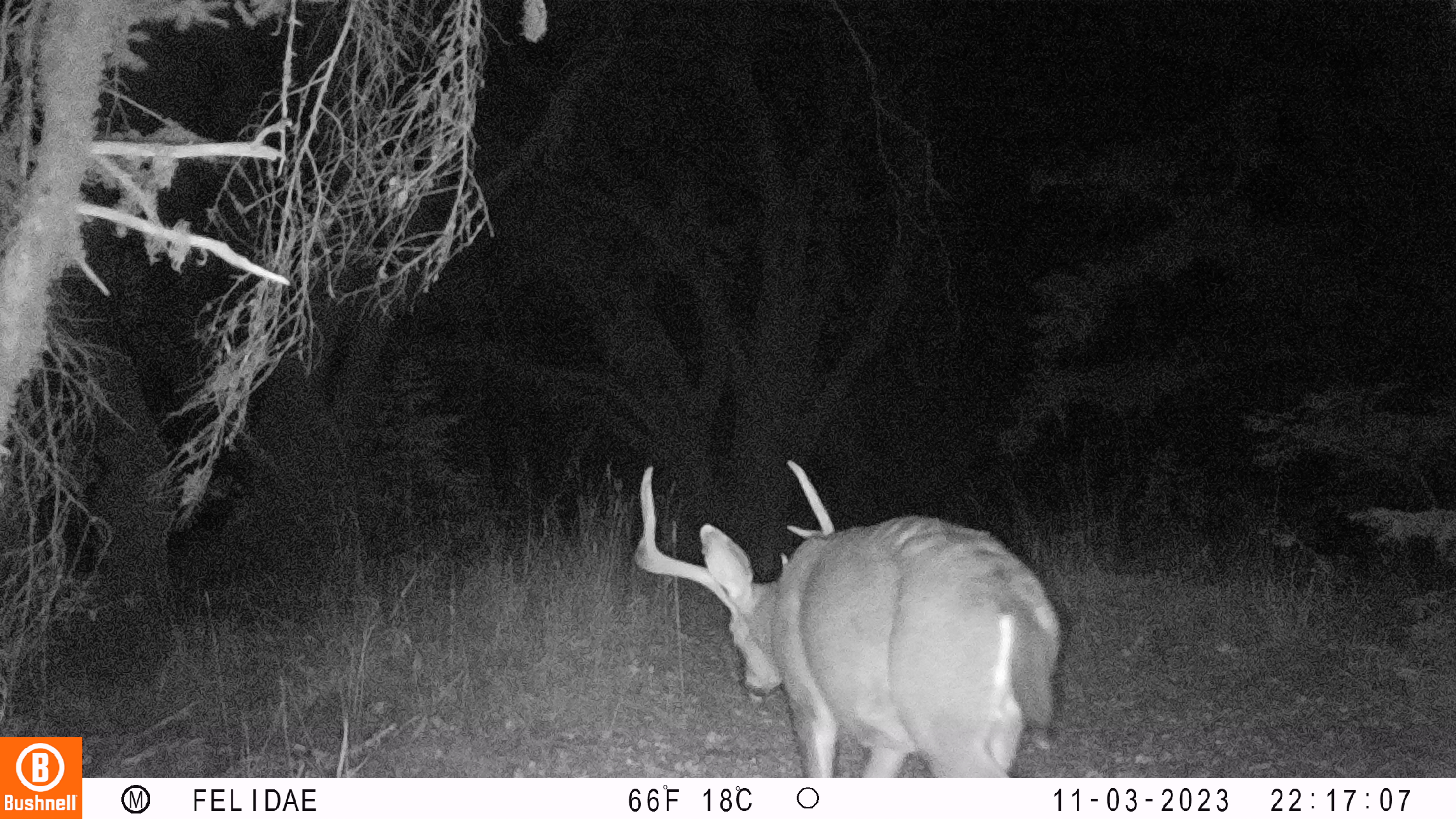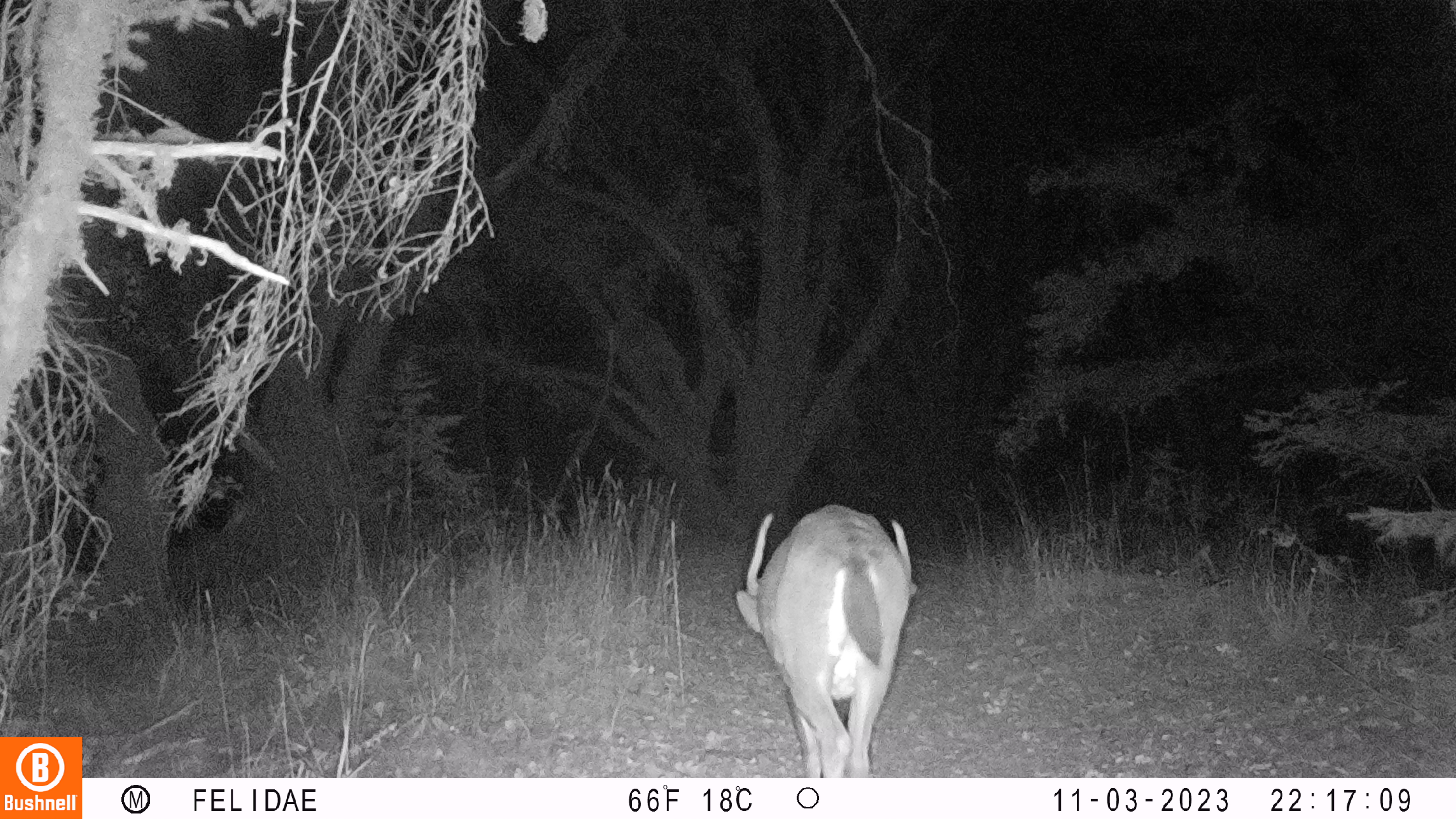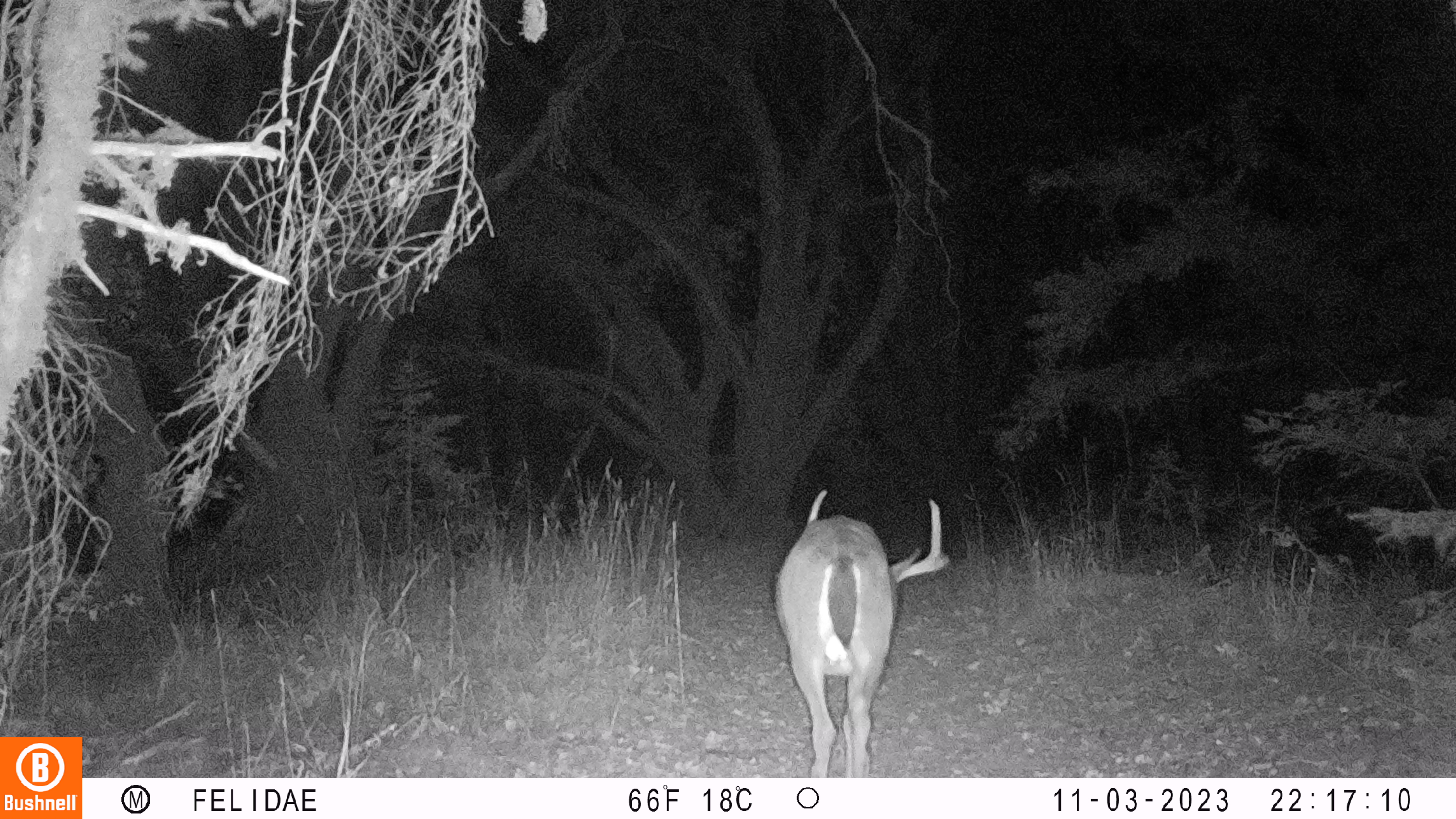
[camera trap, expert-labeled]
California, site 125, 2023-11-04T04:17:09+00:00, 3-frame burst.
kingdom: Animalia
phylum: Chordata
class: Mammalia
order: Artiodactyla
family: Cervidae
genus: Odocoileus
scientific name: Odocoileus hemionus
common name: mule deer